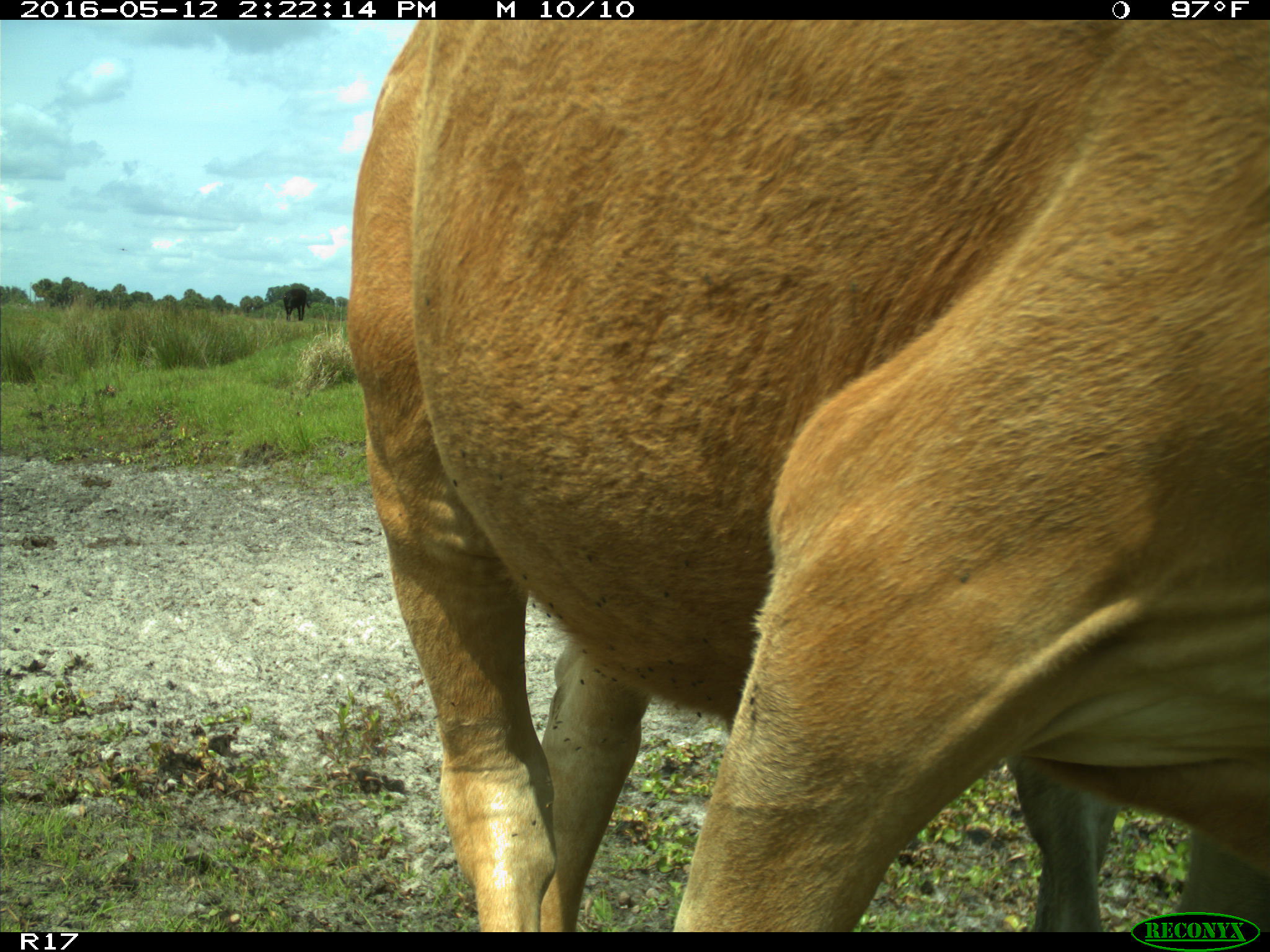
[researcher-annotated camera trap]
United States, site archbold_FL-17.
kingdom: Animalia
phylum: Chordata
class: Mammalia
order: Artiodactyla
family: Bovidae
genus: Bos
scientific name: Bos taurus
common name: domestic cow